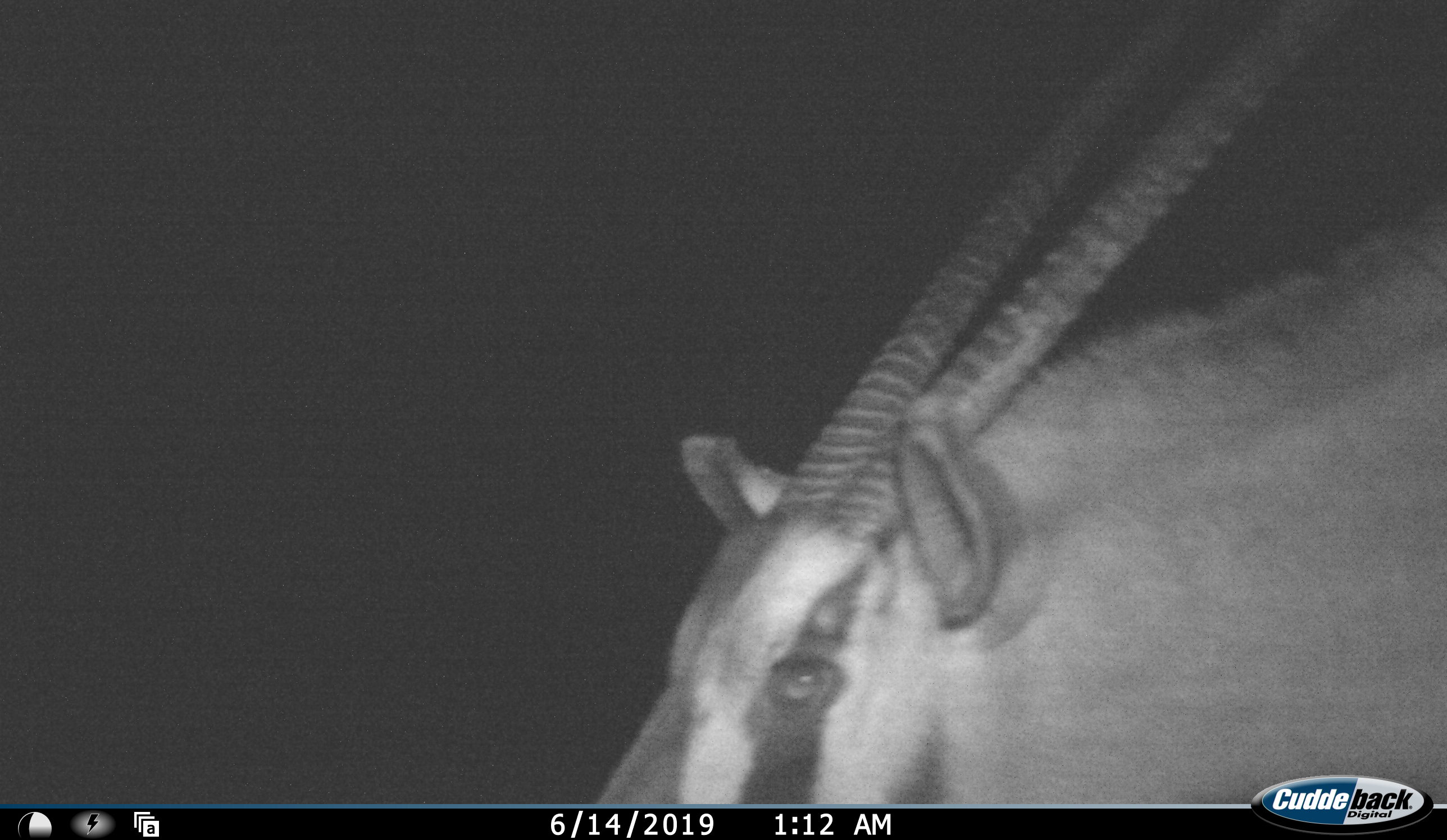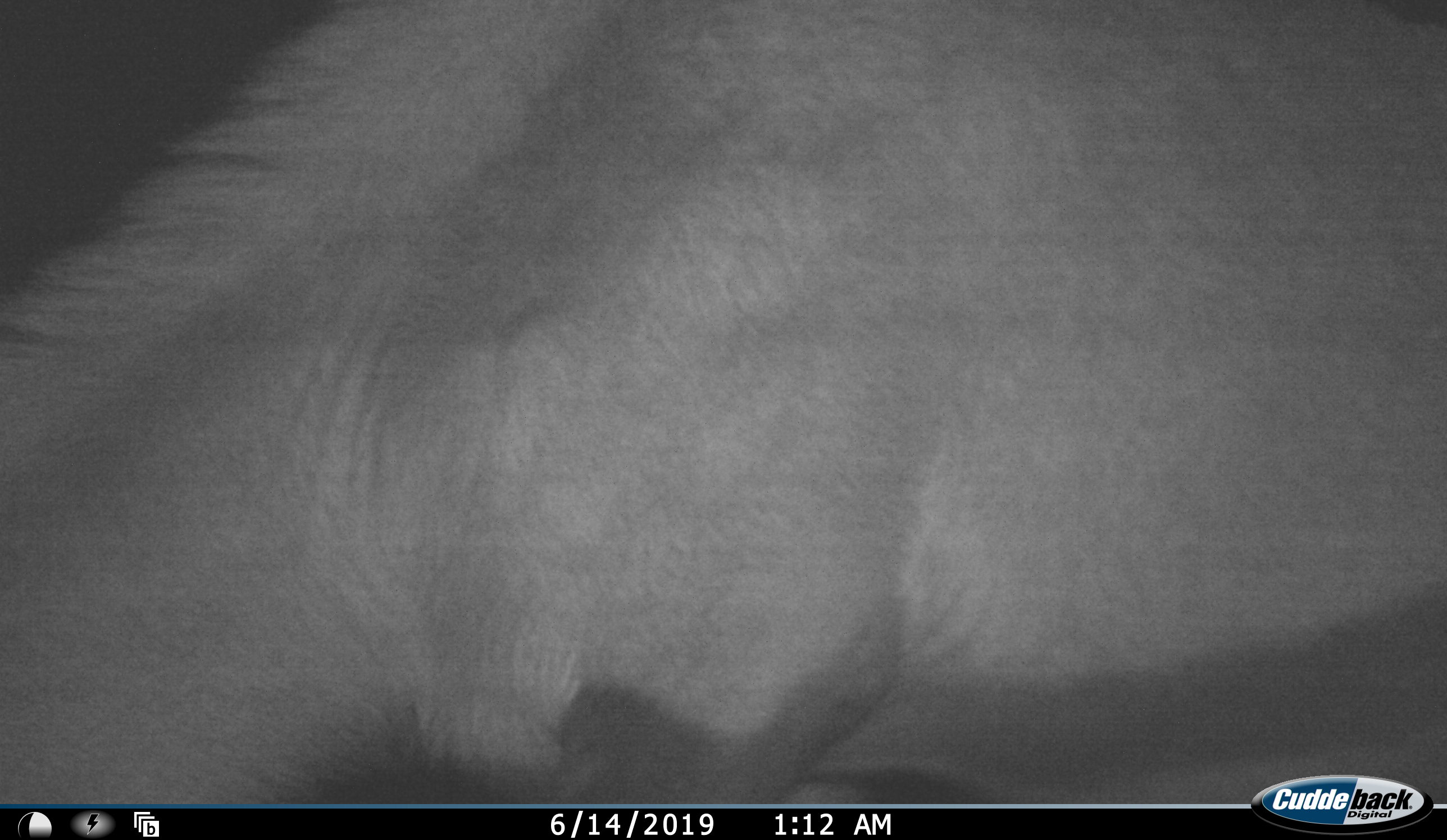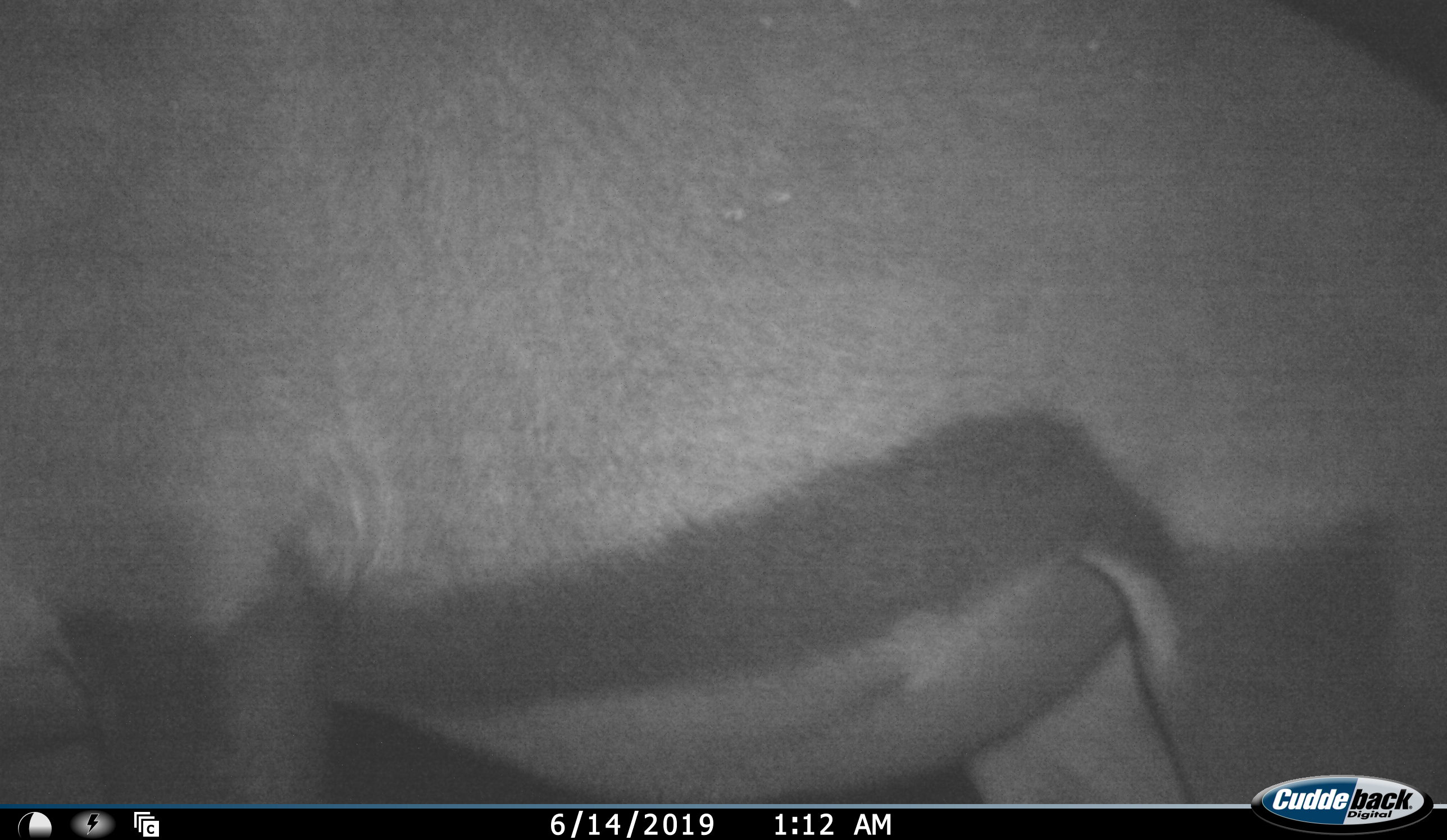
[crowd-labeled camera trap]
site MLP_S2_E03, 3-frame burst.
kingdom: Animalia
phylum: Chordata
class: Mammalia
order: Artiodactyla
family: Bovidae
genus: Oryx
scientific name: Oryx gazella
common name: gemsbok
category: oryx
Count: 1.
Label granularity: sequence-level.